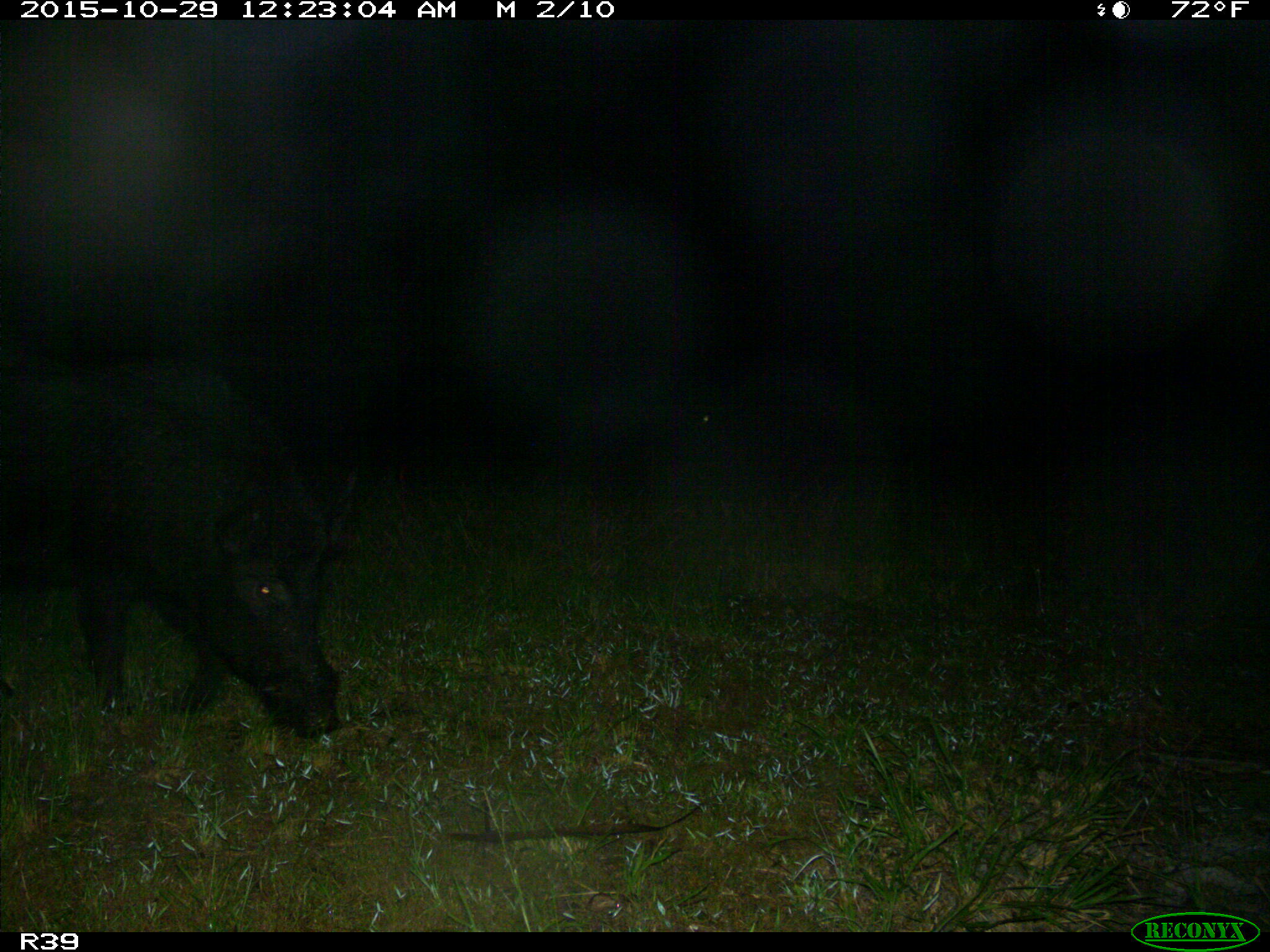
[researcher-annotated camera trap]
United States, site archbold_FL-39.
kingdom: Animalia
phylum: Chordata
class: Mammalia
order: Artiodactyla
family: Suidae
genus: Sus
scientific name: Sus scrofa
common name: wild boar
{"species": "Sus scrofa (wild boar)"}